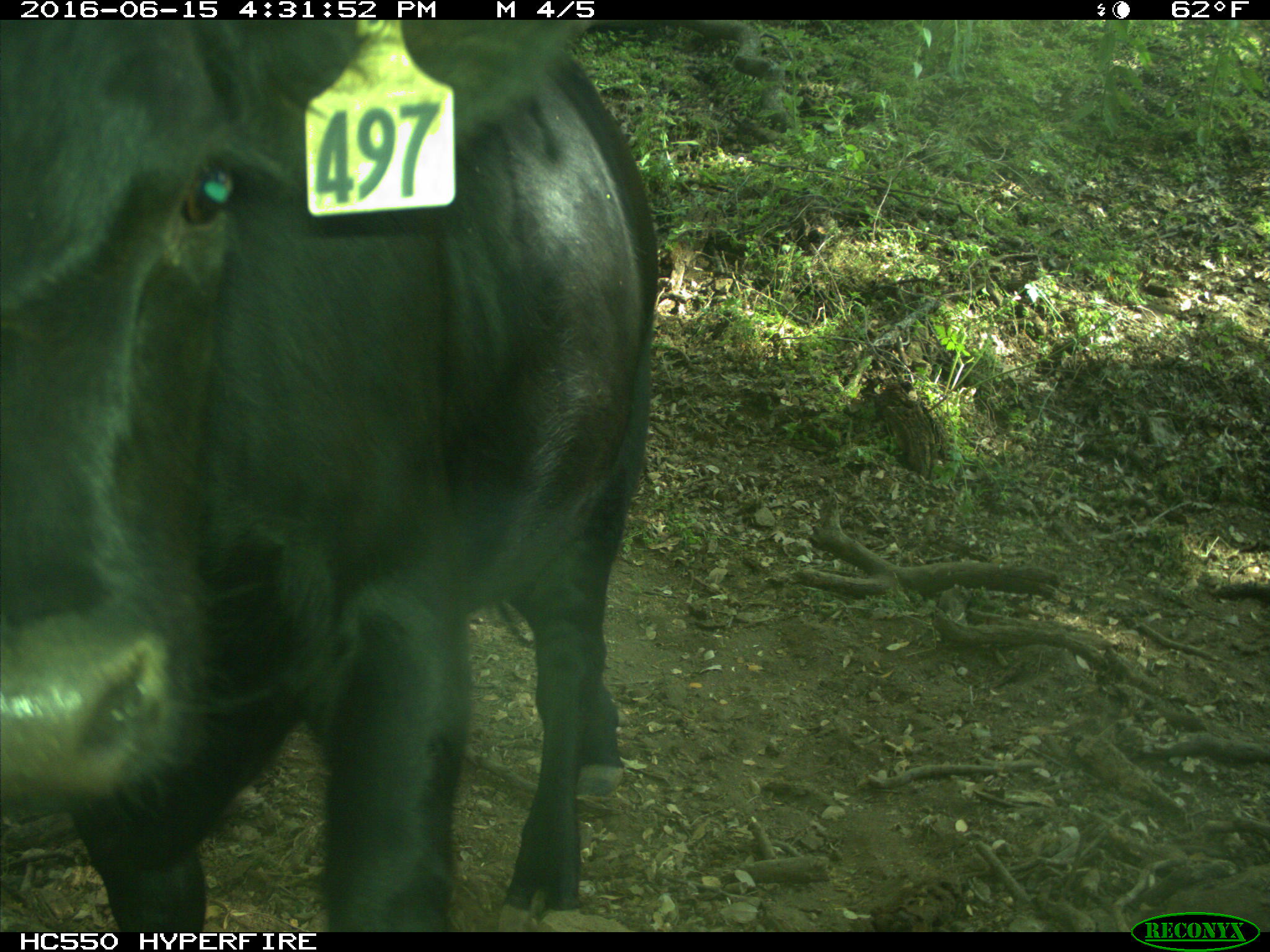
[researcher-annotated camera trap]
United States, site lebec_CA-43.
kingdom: Animalia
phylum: Chordata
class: Mammalia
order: Artiodactyla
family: Bovidae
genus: Bos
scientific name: Bos taurus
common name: domestic cow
Bos taurus (domestic cow).